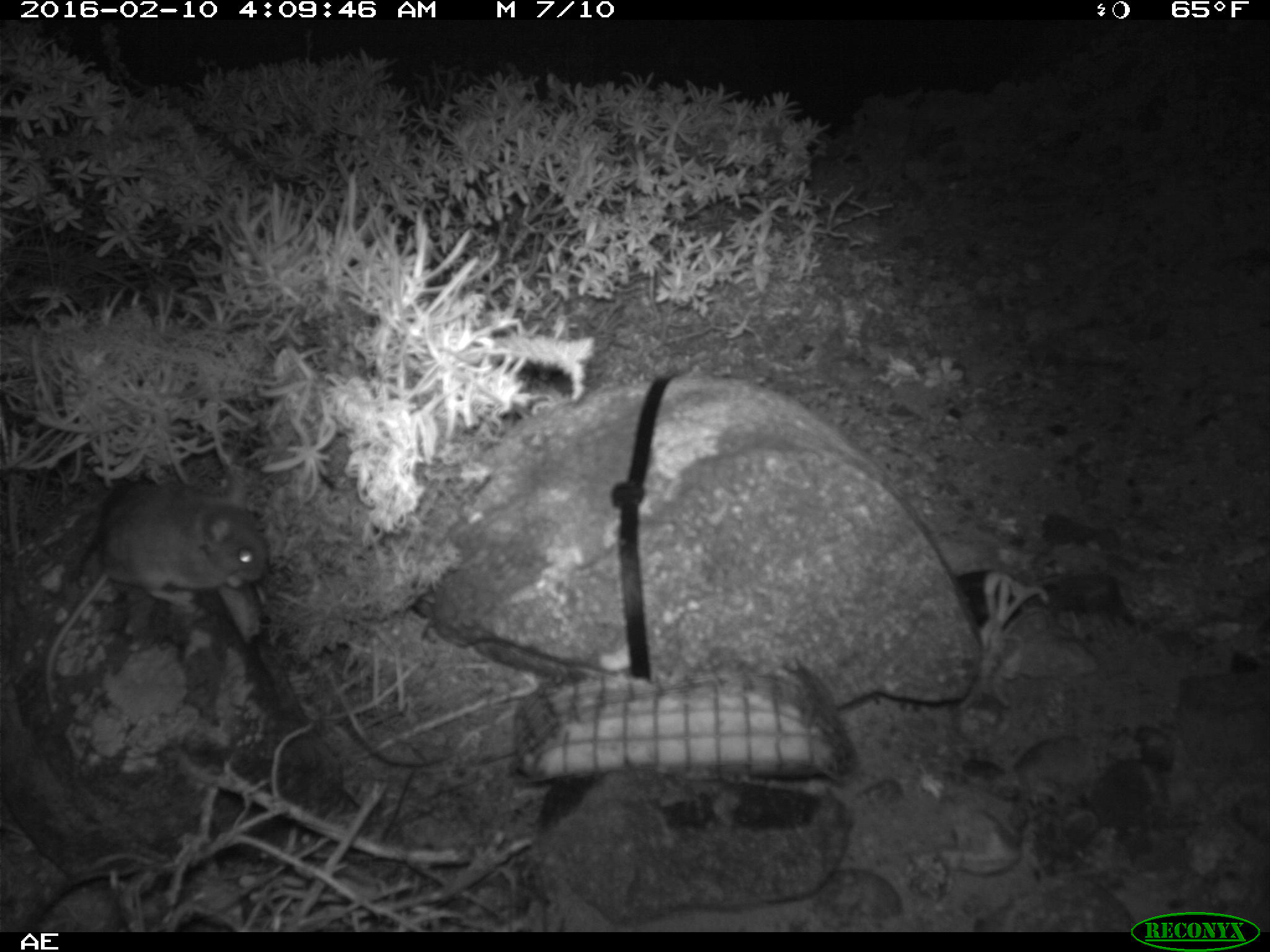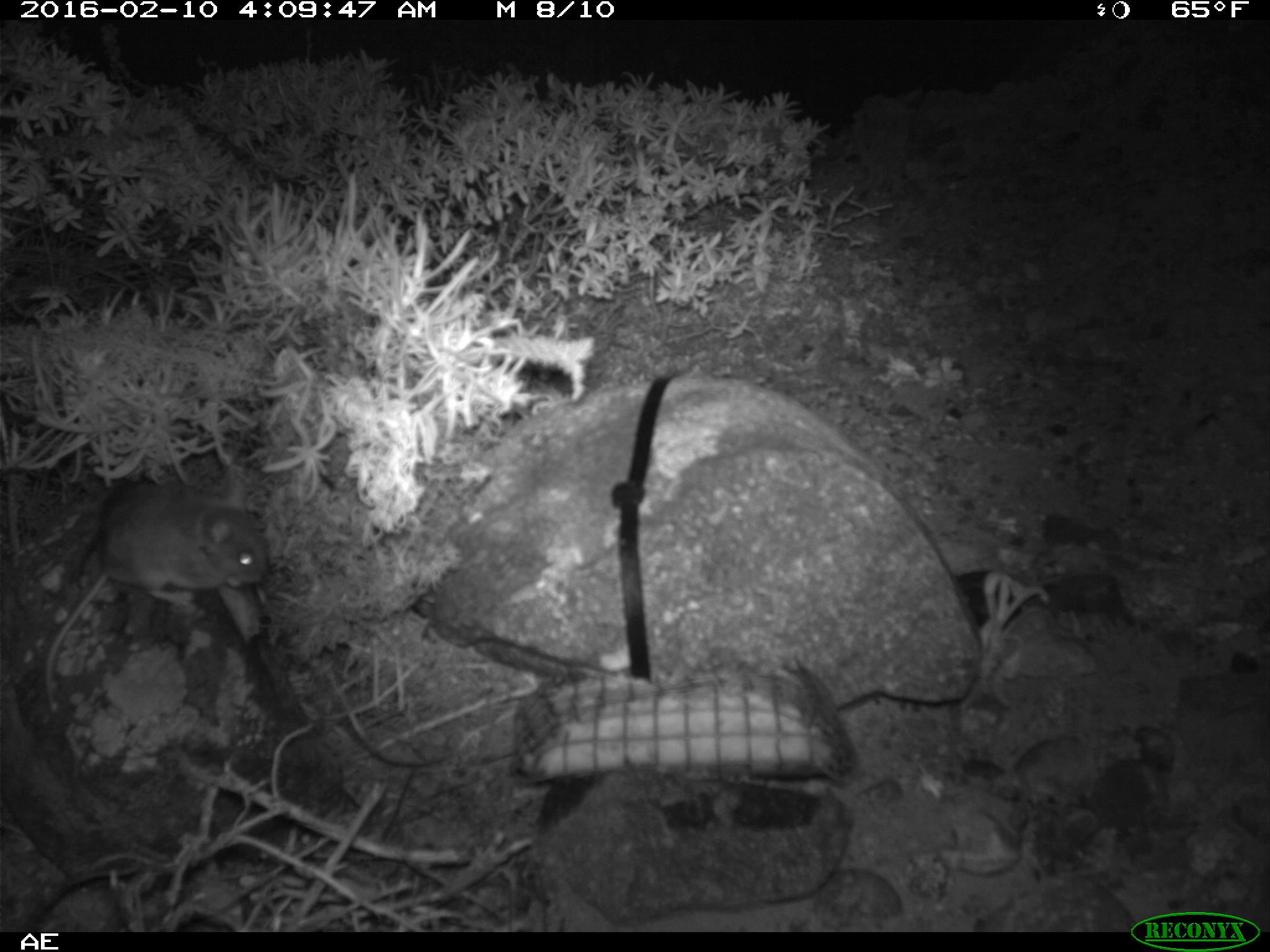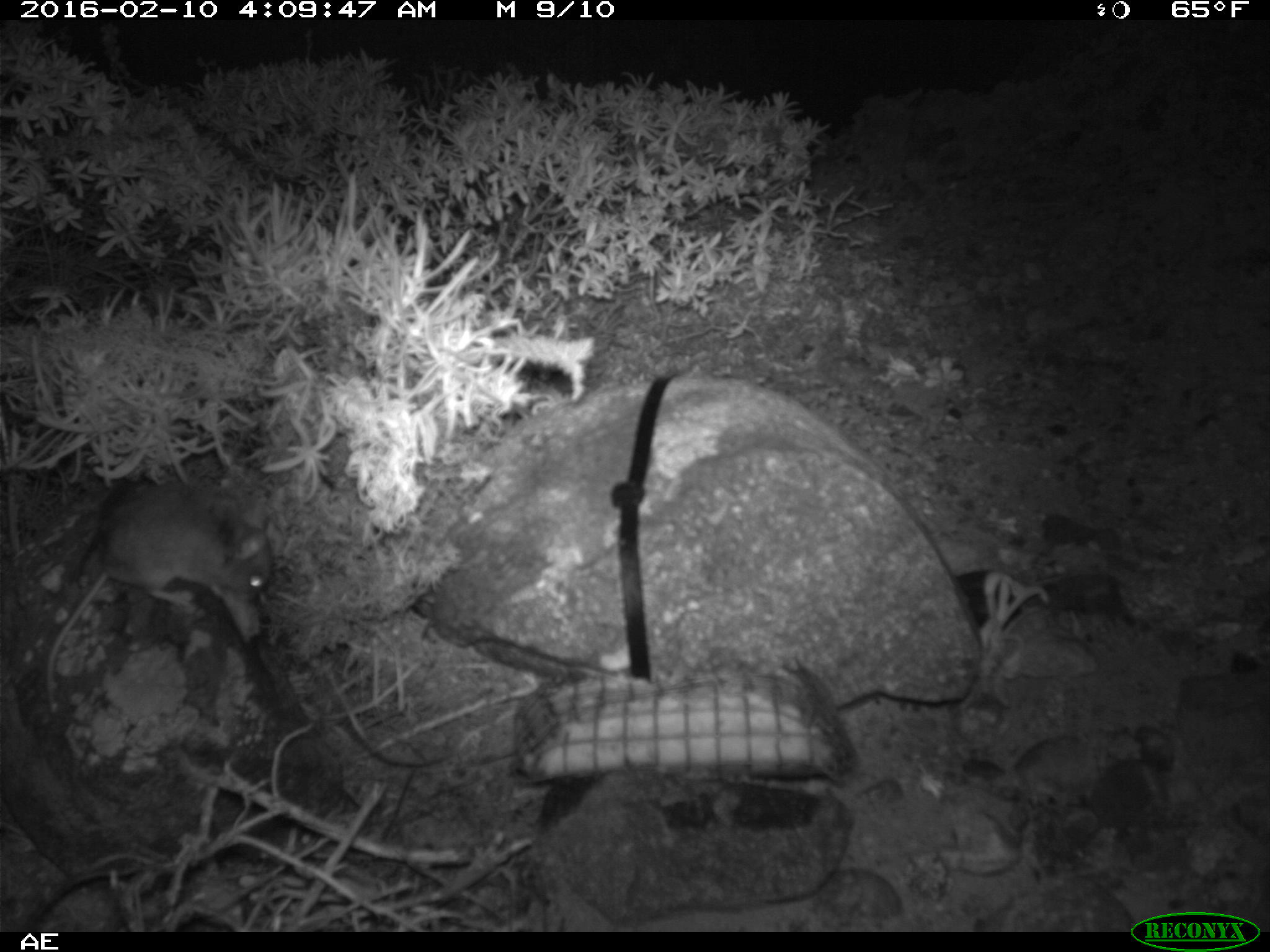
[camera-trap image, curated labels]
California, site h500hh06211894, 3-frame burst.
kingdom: Animalia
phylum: Chordata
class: Mammalia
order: Rodentia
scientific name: Rodentia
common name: rodent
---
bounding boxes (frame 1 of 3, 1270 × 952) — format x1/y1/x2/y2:
rodent: 40/478/264/714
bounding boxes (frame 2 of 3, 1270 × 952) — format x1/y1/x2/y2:
rodent: 46/478/266/717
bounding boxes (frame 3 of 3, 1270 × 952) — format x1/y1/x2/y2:
rodent: 46/483/272/704